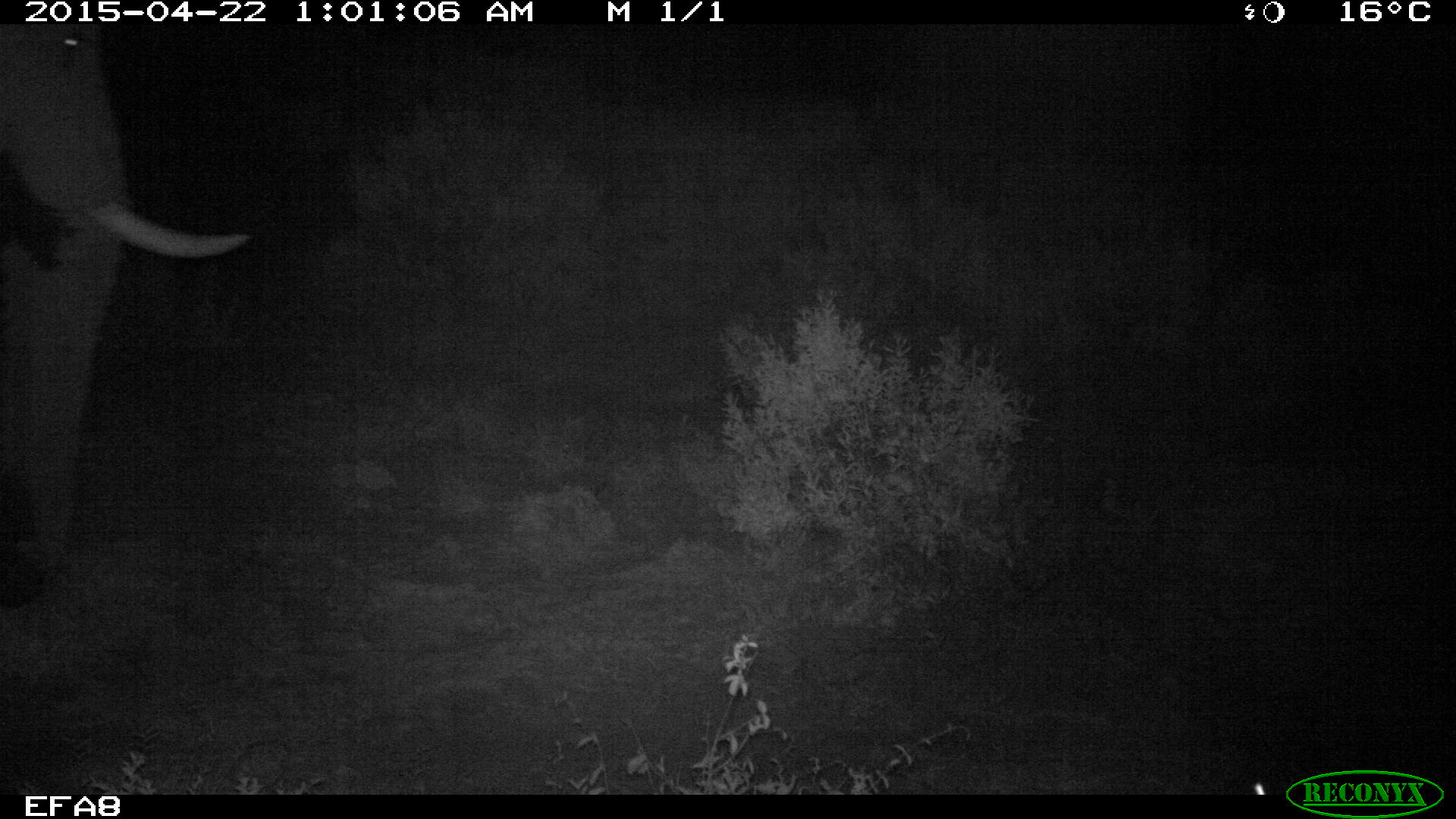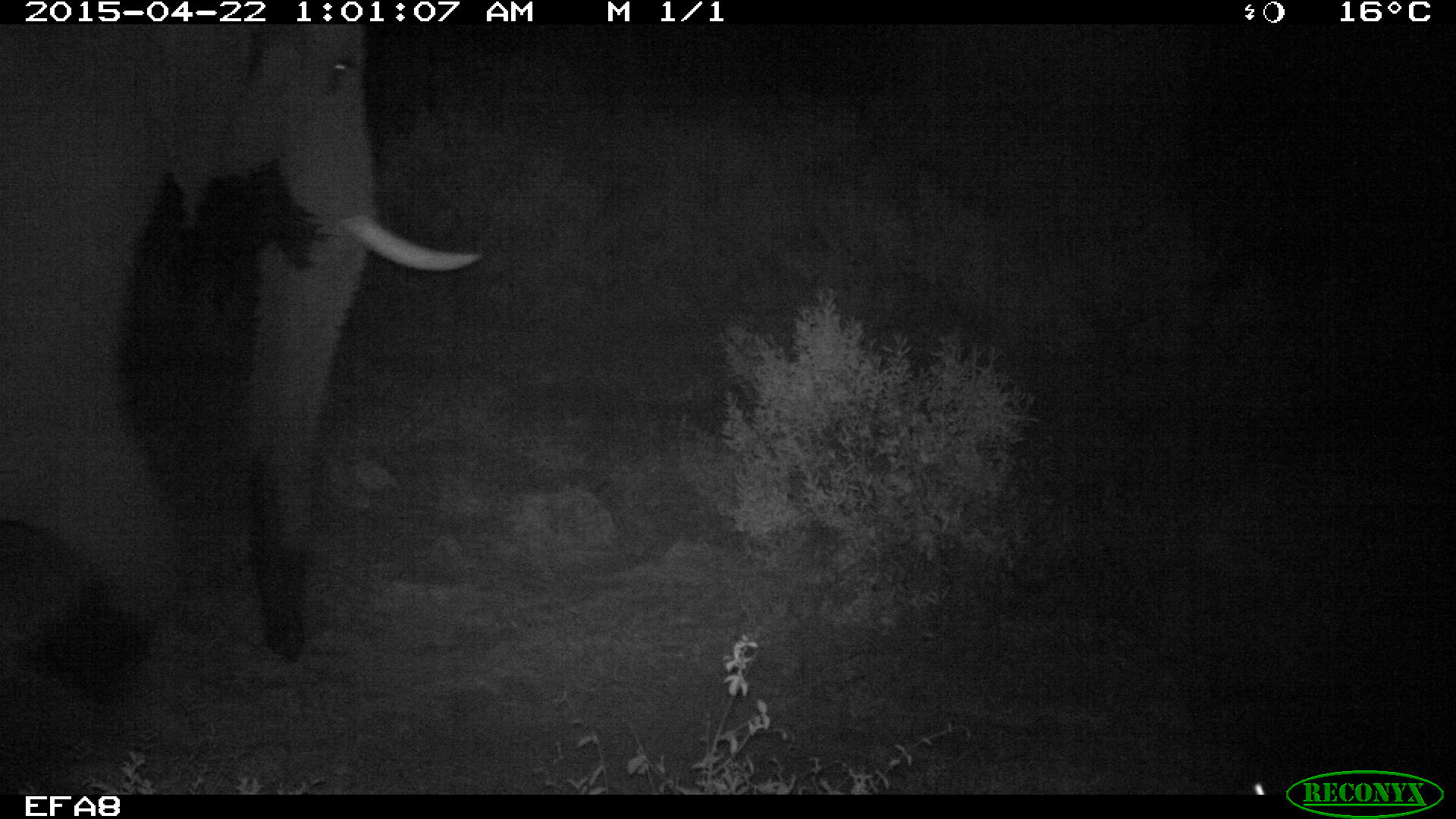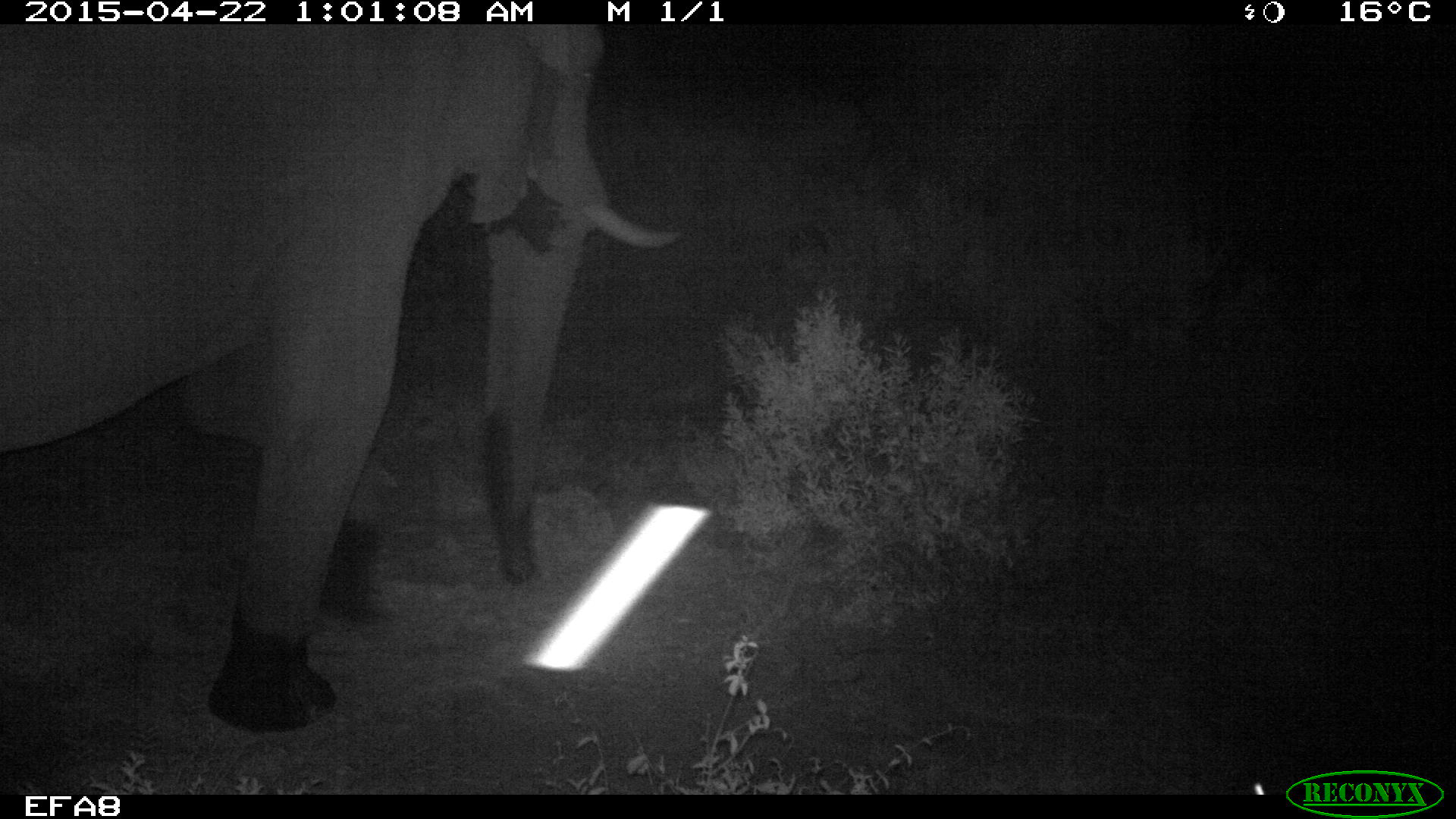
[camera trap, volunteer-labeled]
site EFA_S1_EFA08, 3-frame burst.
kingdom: Animalia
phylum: Chordata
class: Mammalia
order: Proboscidea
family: Elephantidae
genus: Loxodonta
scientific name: Loxodonta africana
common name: african bush elephant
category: elephant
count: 1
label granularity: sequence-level